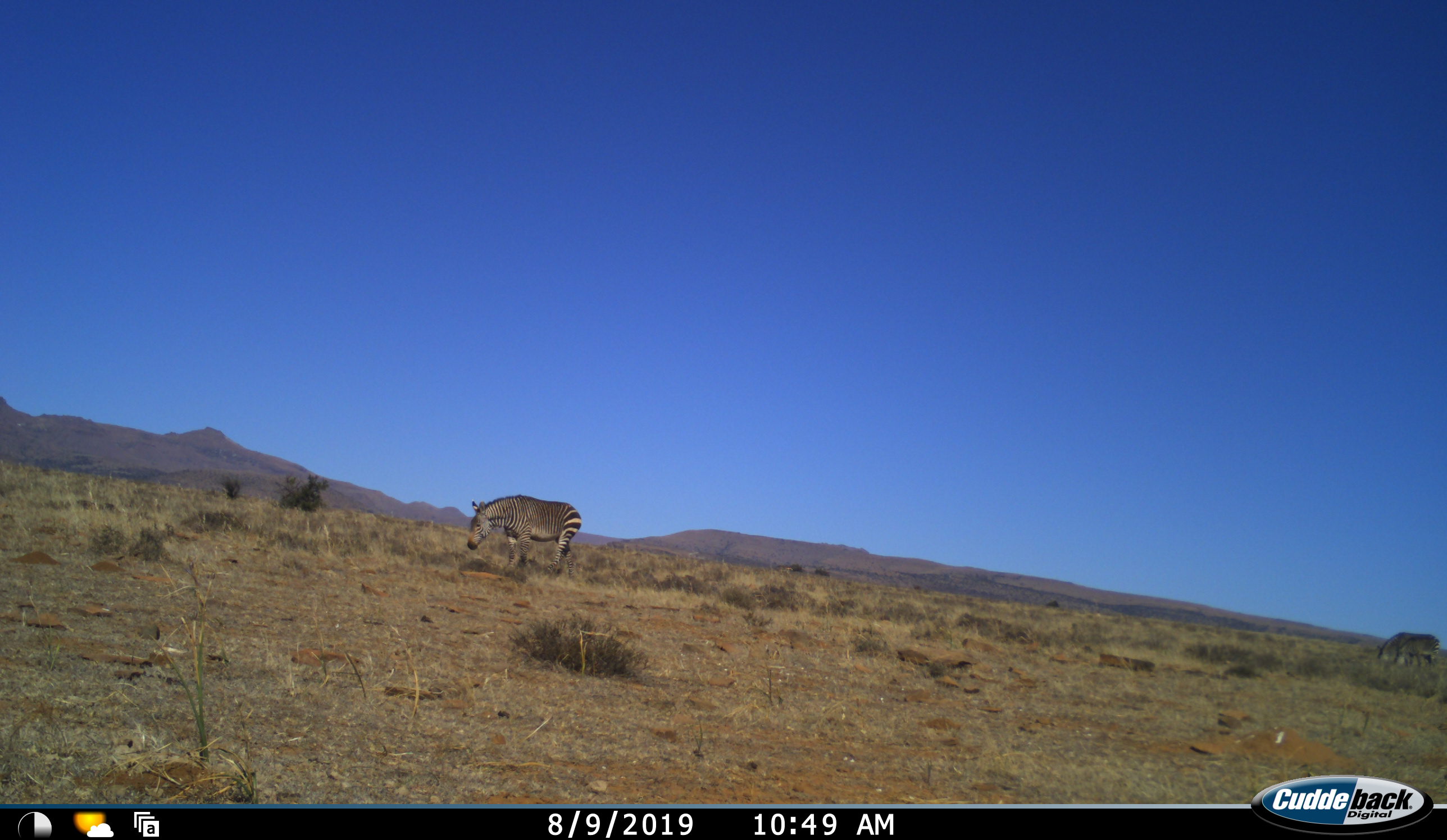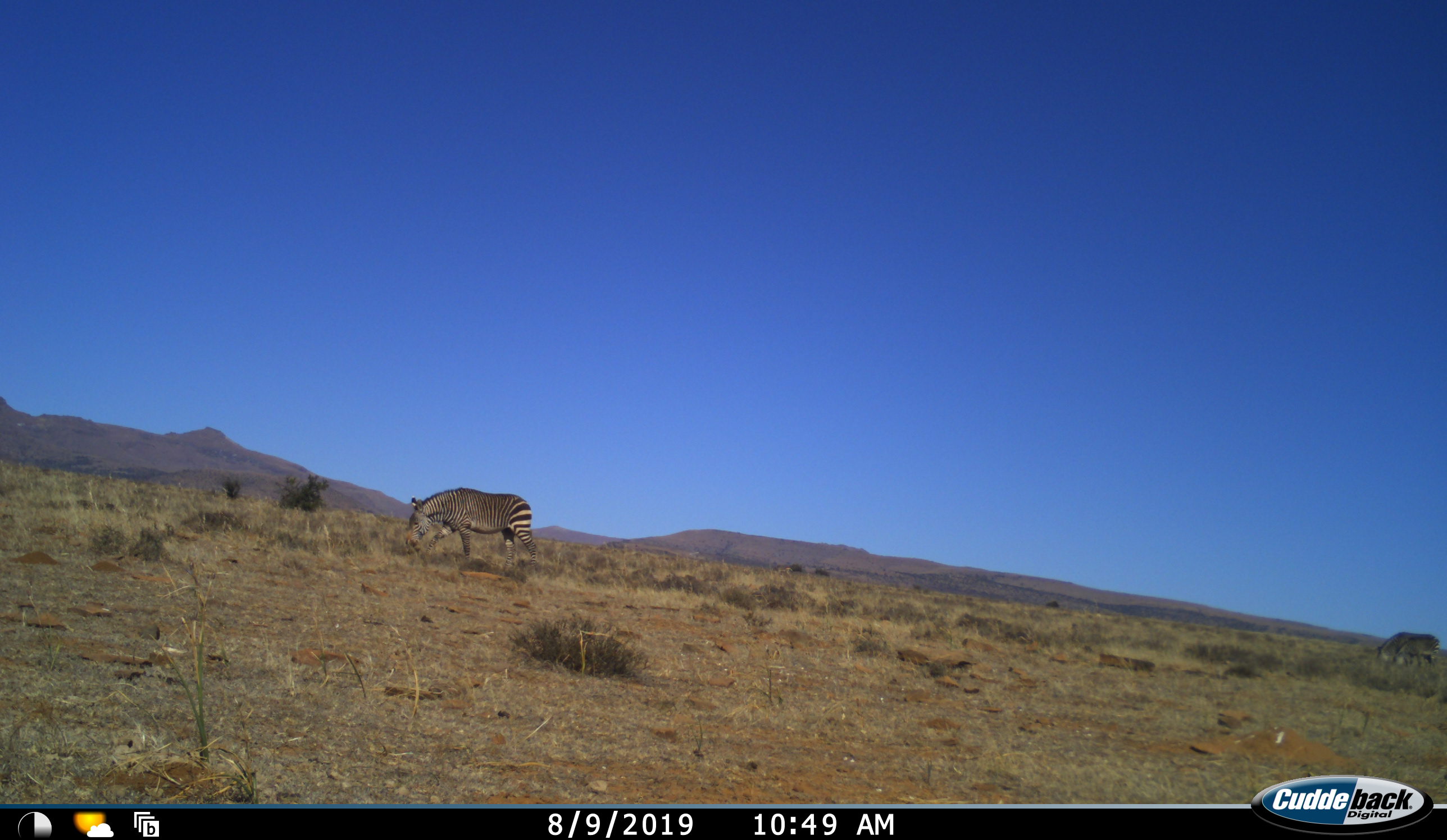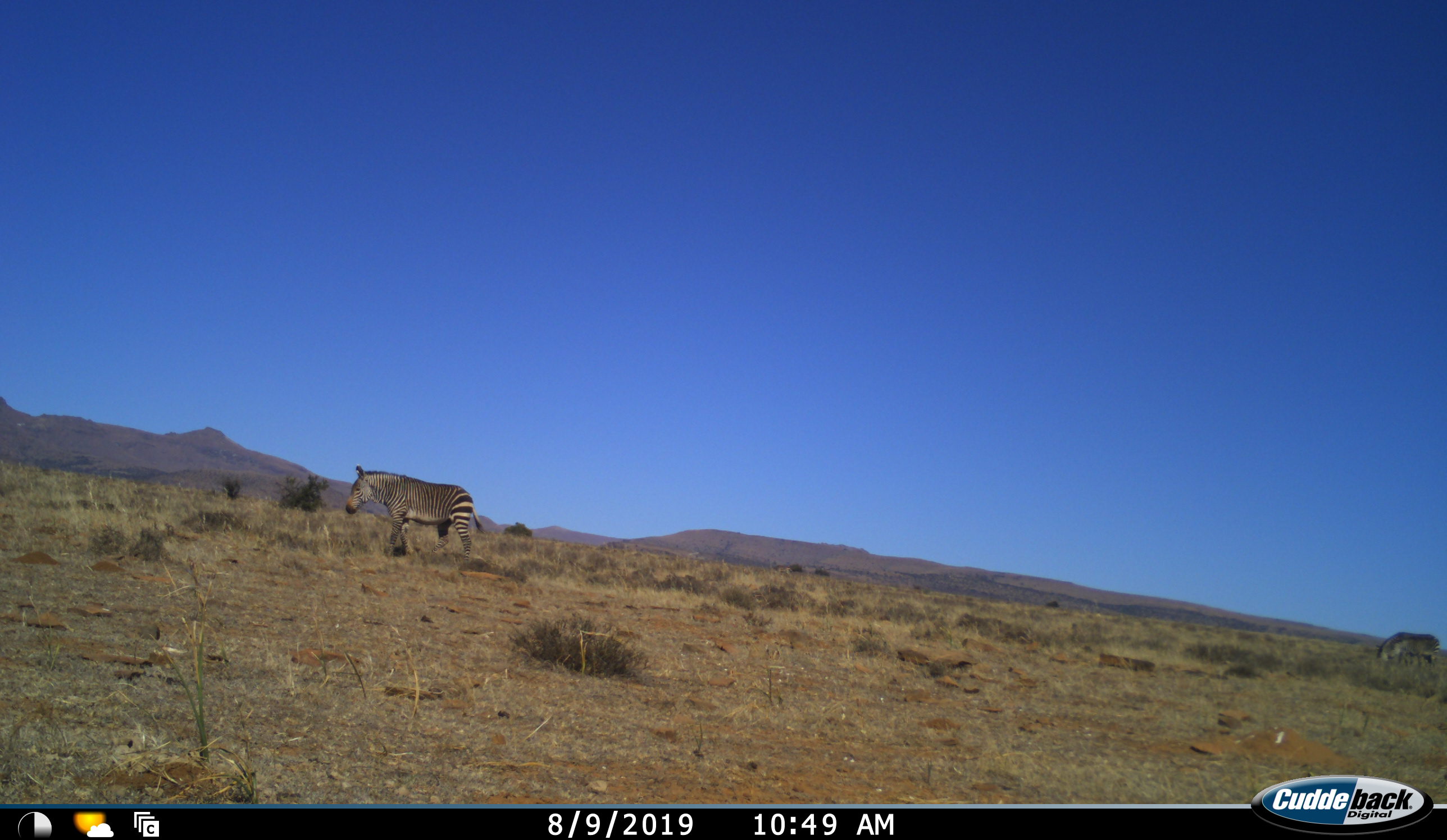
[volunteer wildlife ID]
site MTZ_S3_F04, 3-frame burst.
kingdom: Animalia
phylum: Chordata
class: Mammalia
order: Perissodactyla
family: Equidae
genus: Equus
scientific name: Equus zebra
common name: mountain zebra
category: zebramountain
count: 2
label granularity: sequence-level